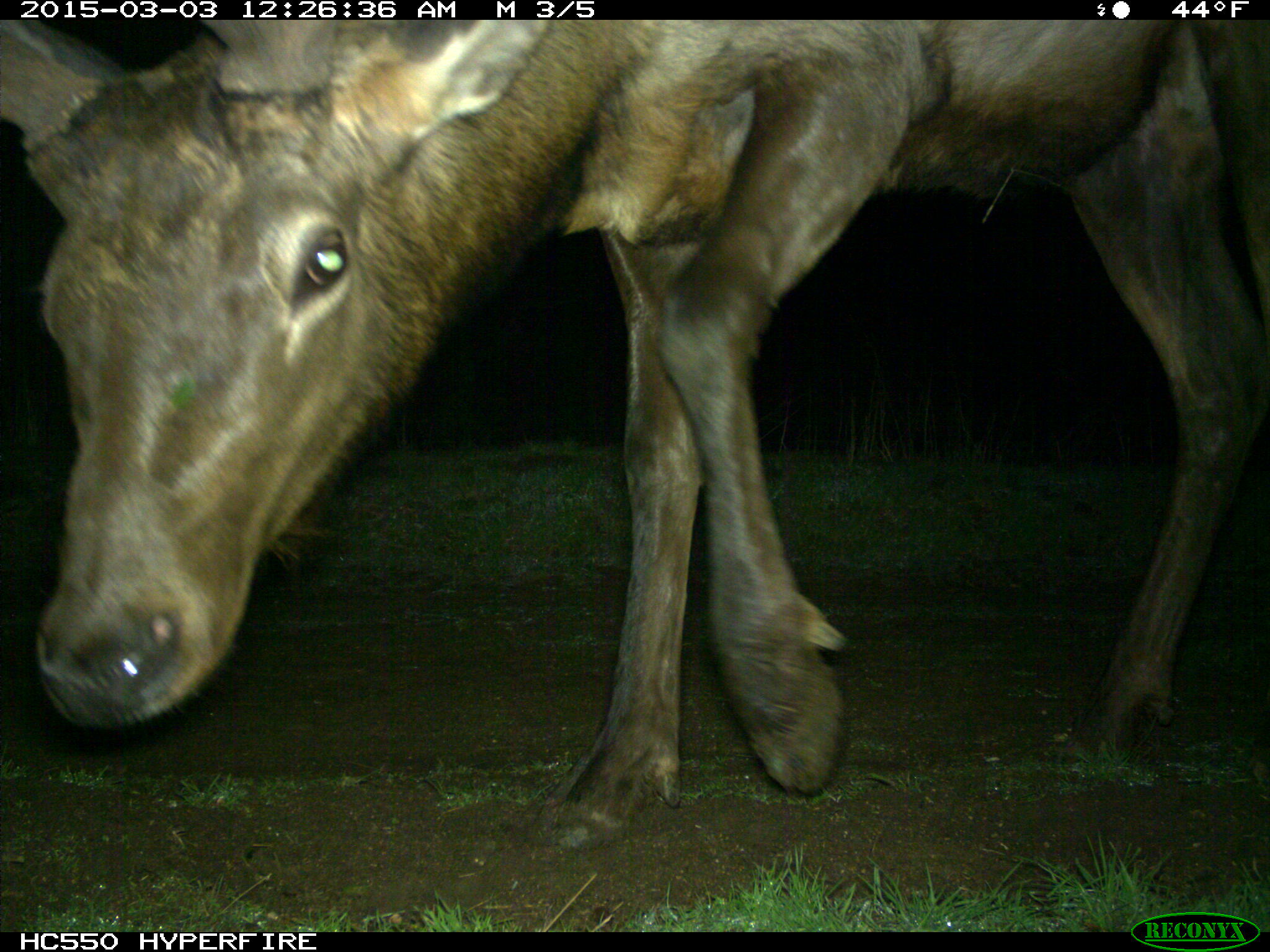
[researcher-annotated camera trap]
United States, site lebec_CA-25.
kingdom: Animalia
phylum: Chordata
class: Mammalia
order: Artiodactyla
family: Cervidae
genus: Cervus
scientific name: Cervus canadensis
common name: elk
Cervus canadensis (elk).